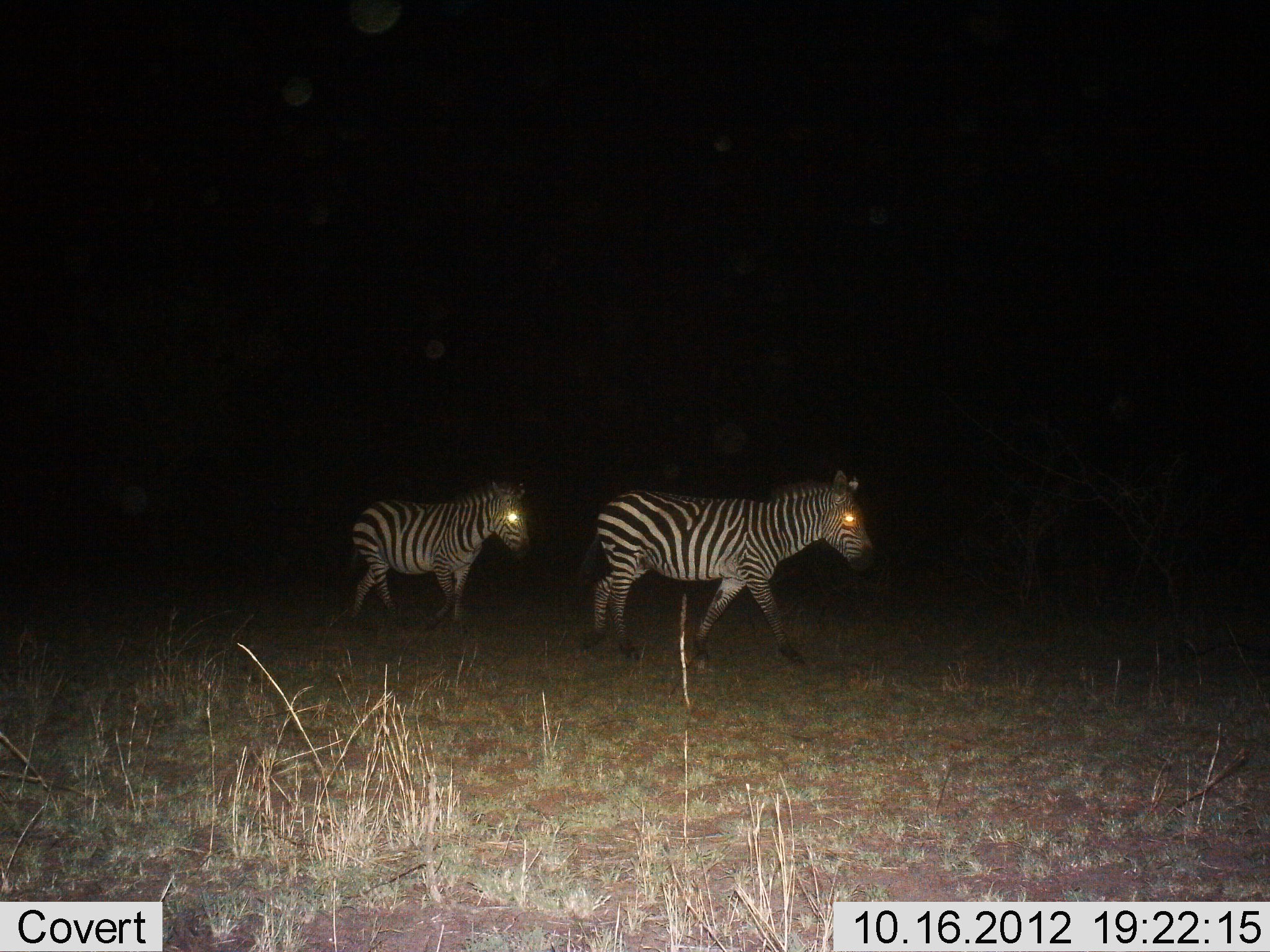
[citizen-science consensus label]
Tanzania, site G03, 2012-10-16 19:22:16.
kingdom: Animalia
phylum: Chordata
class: Mammalia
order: Perissodactyla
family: Equidae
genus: Equus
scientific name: Equus quagga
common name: plains zebra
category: zebra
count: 2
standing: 10%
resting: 0%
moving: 100%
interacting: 0%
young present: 10%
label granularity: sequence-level